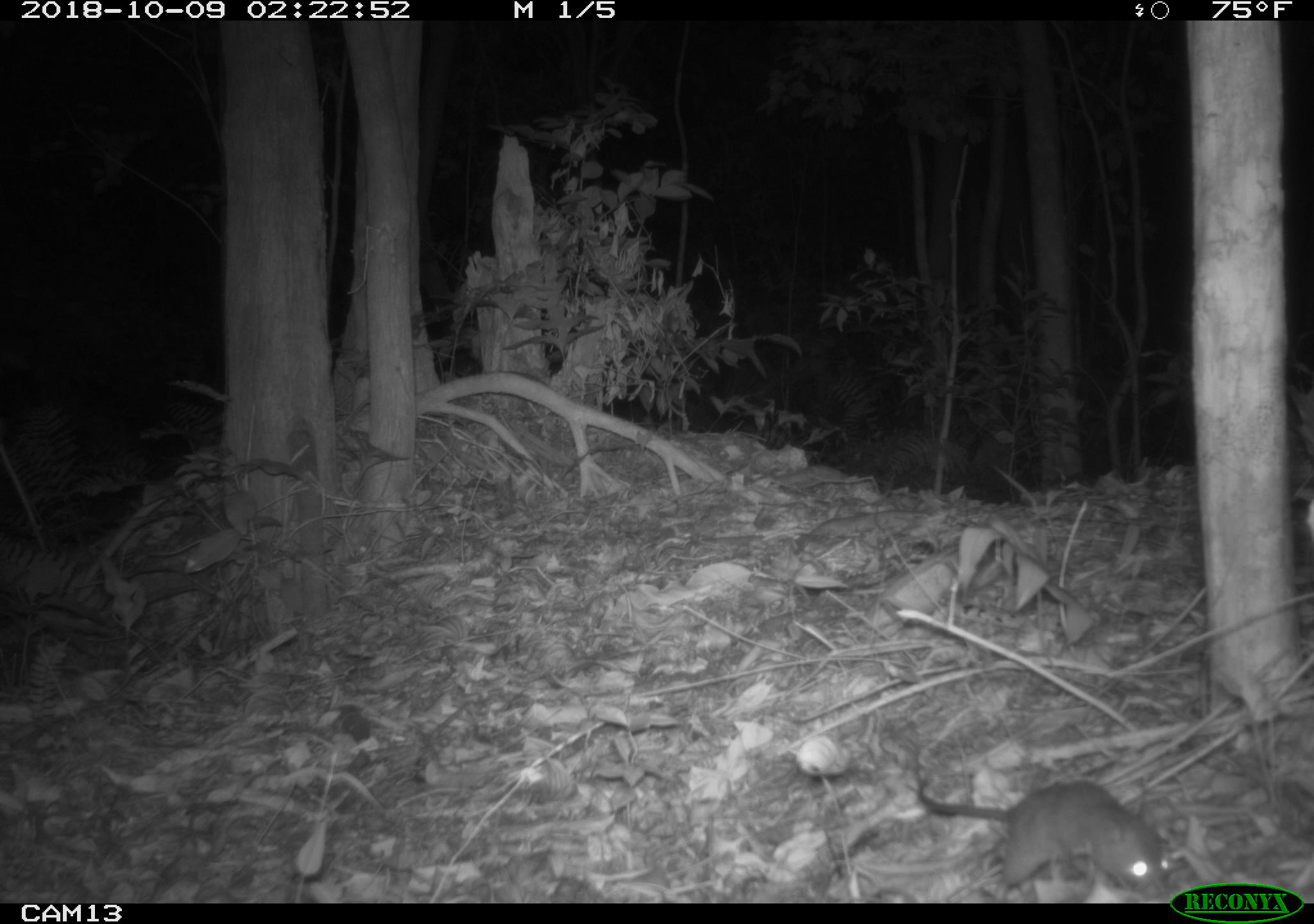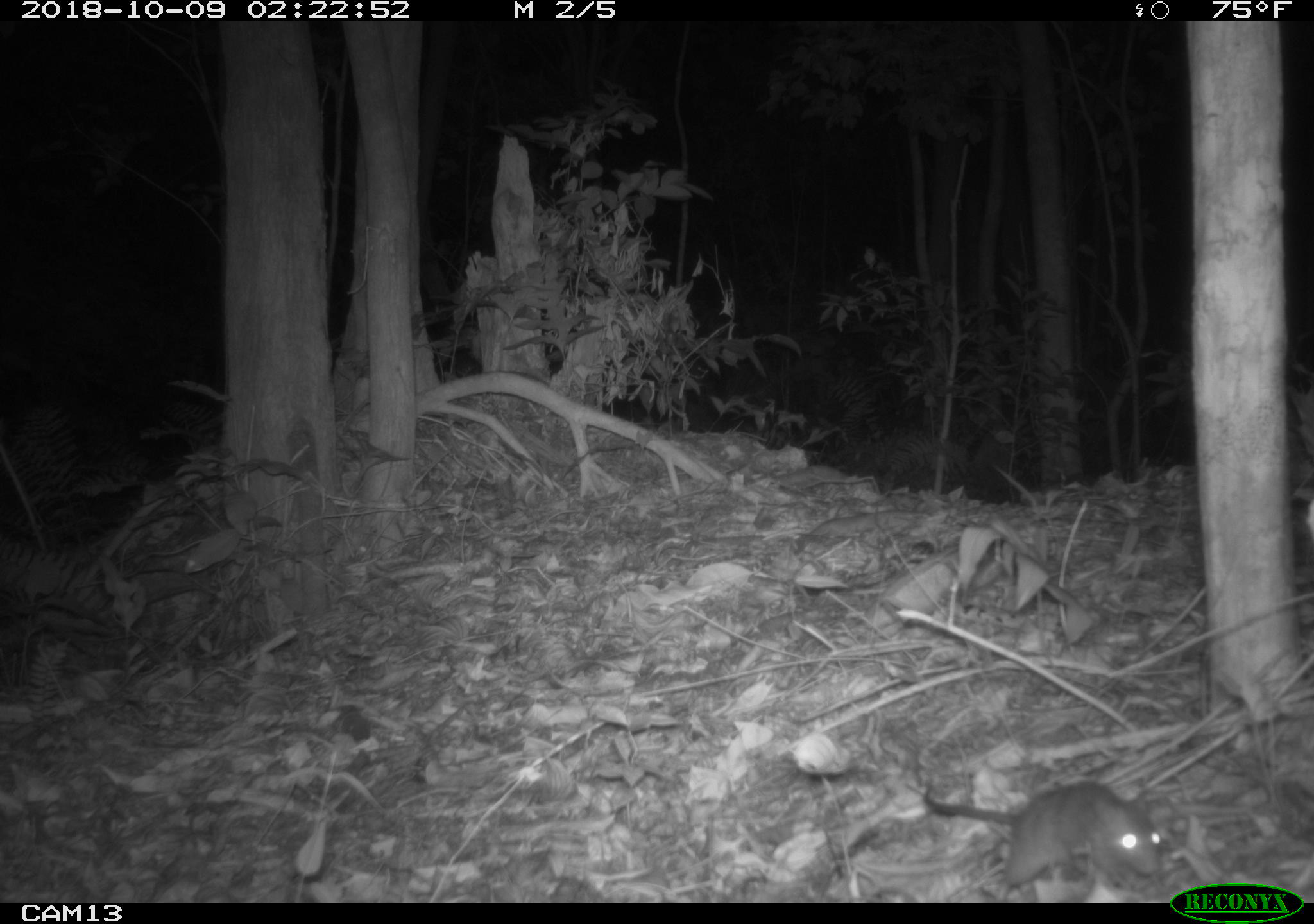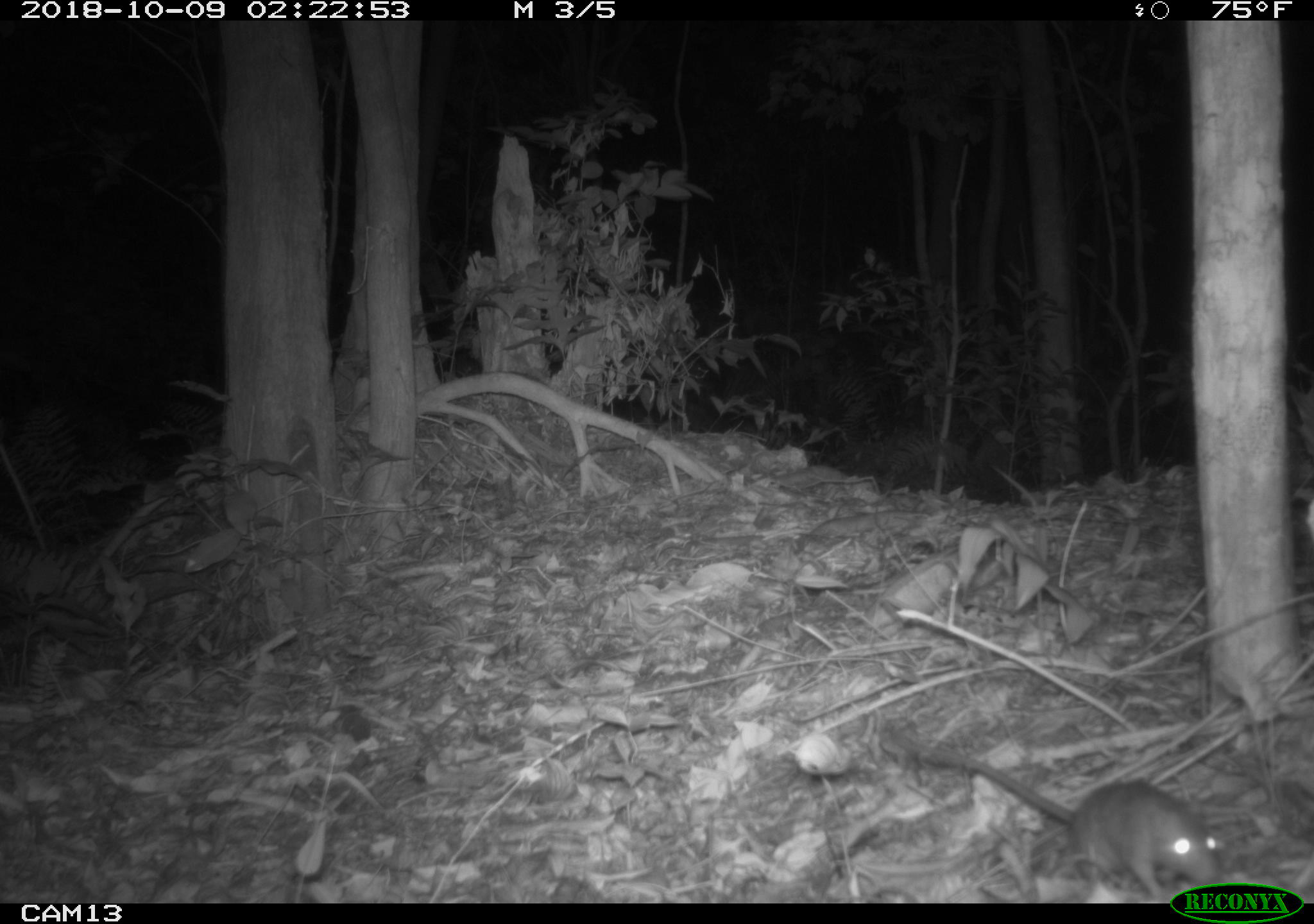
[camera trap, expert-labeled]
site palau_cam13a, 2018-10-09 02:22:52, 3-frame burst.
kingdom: Animalia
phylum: Chordata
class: Mammalia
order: Rodentia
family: Muridae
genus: Rattus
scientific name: Rattus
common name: rat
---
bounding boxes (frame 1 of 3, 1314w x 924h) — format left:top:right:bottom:
rat: 907:753:1170:901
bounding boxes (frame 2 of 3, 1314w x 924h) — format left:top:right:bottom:
rat: 910:774:1165:897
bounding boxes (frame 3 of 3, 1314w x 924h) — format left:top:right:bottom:
rat: 882:732:1219:900